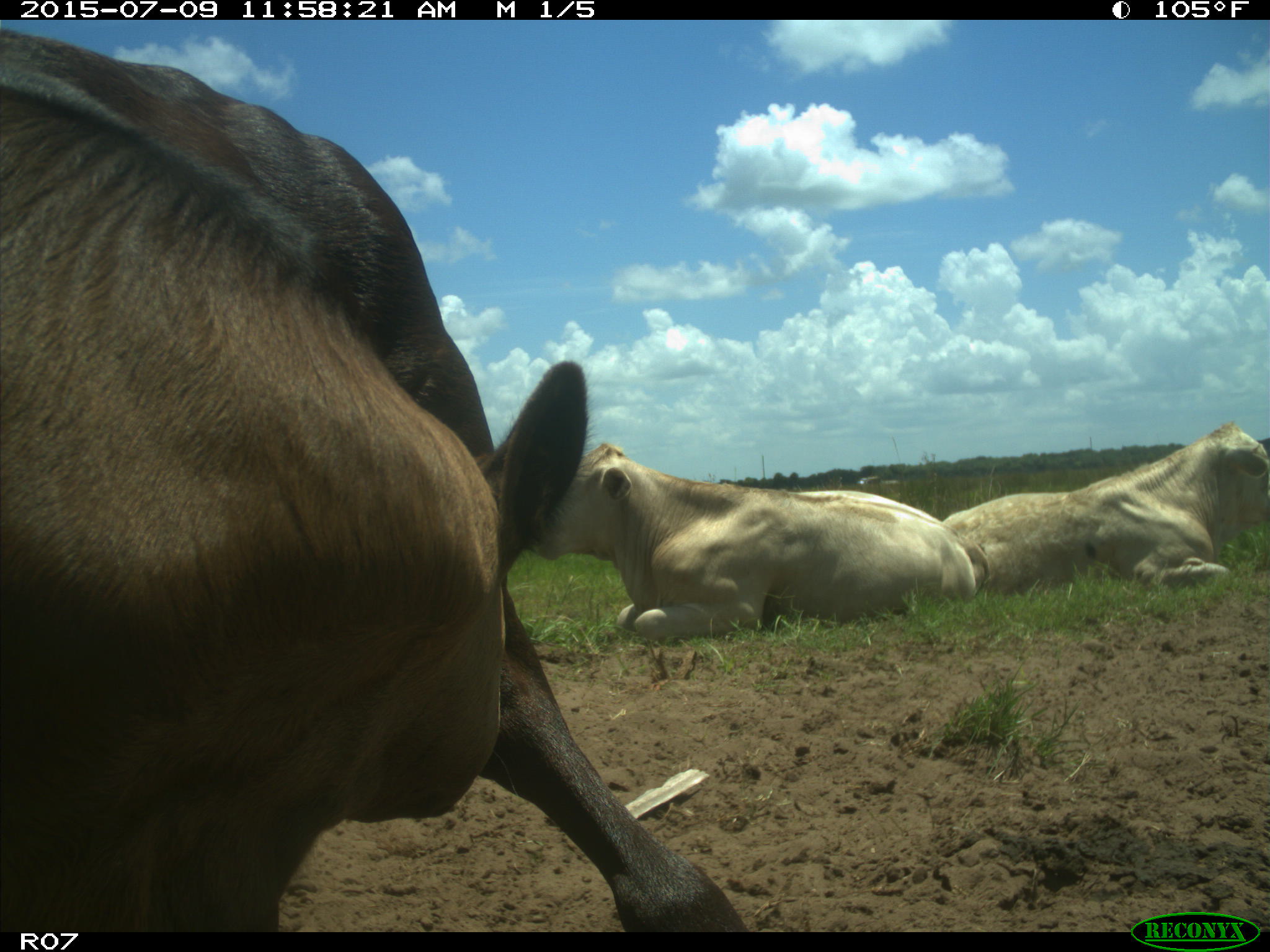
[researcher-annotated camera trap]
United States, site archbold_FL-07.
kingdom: Animalia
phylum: Chordata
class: Mammalia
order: Artiodactyla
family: Bovidae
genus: Bos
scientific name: Bos taurus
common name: domestic cow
Bos taurus (domestic cow).